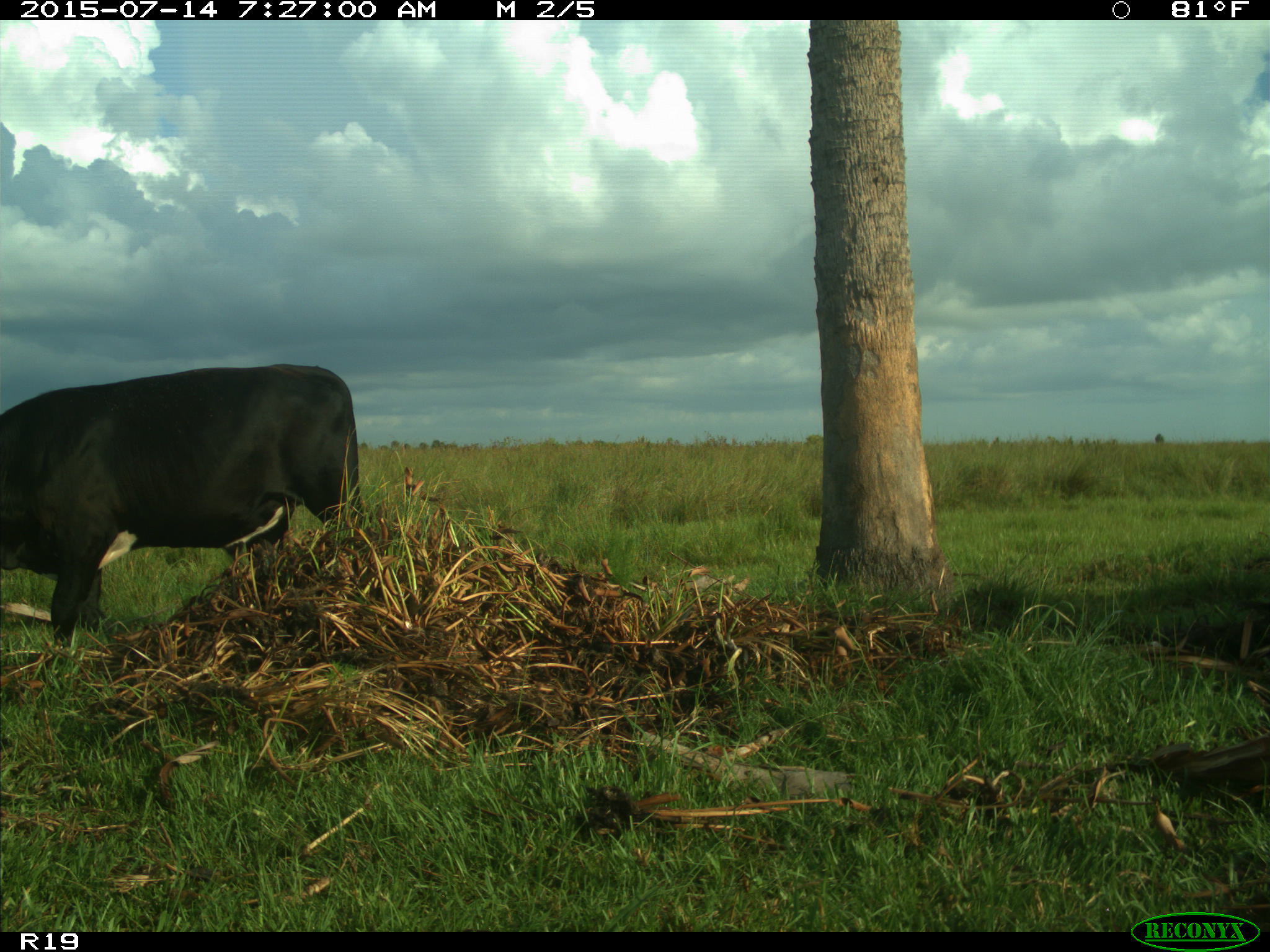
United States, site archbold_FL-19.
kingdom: Animalia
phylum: Chordata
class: Mammalia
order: Artiodactyla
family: Bovidae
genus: Bos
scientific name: Bos taurus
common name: domestic cow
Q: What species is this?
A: Bos taurus (domestic cow).